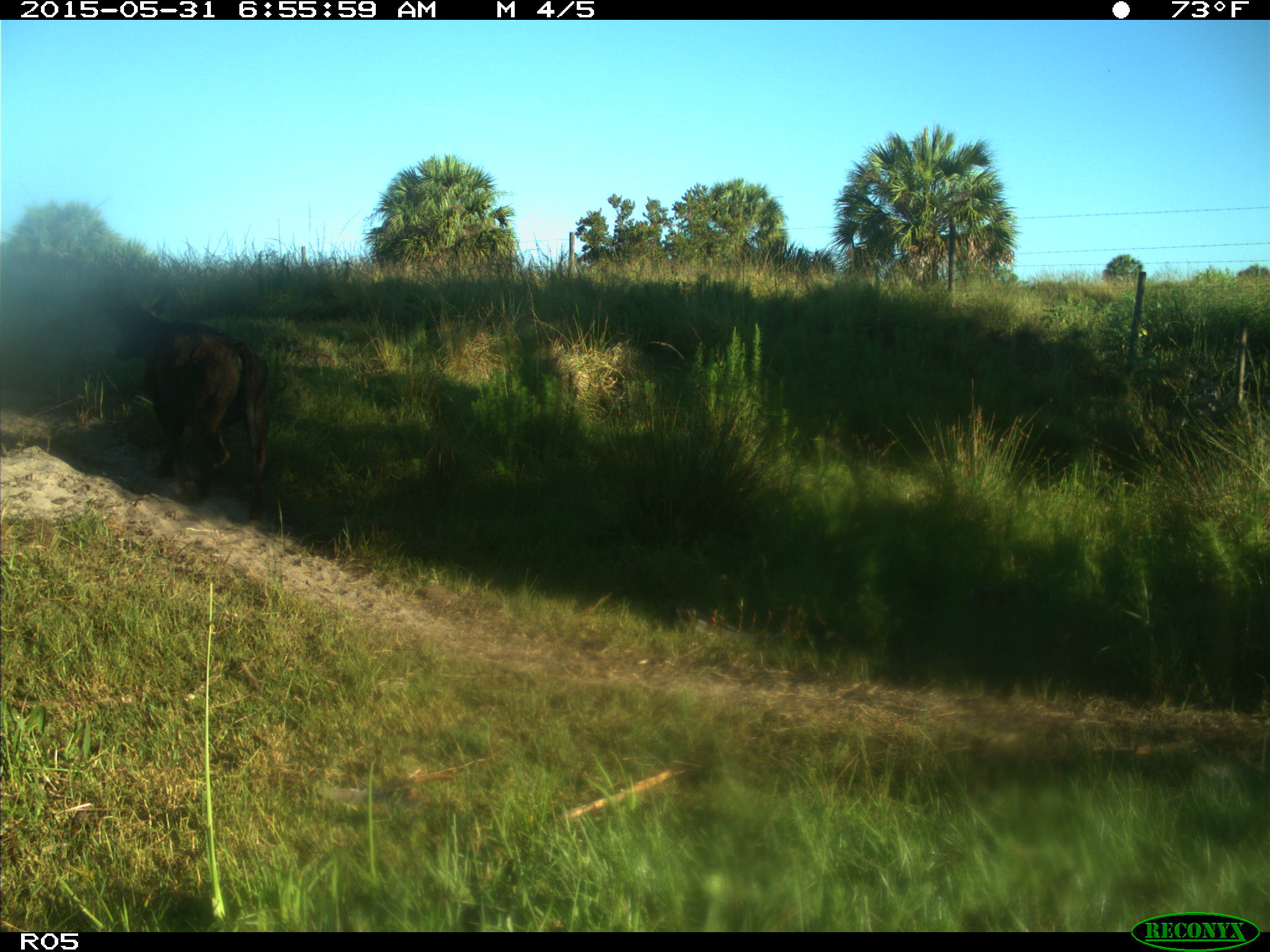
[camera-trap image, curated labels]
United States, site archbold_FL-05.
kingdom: Animalia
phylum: Chordata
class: Mammalia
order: Artiodactyla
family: Bovidae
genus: Bos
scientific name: Bos taurus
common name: domestic cow